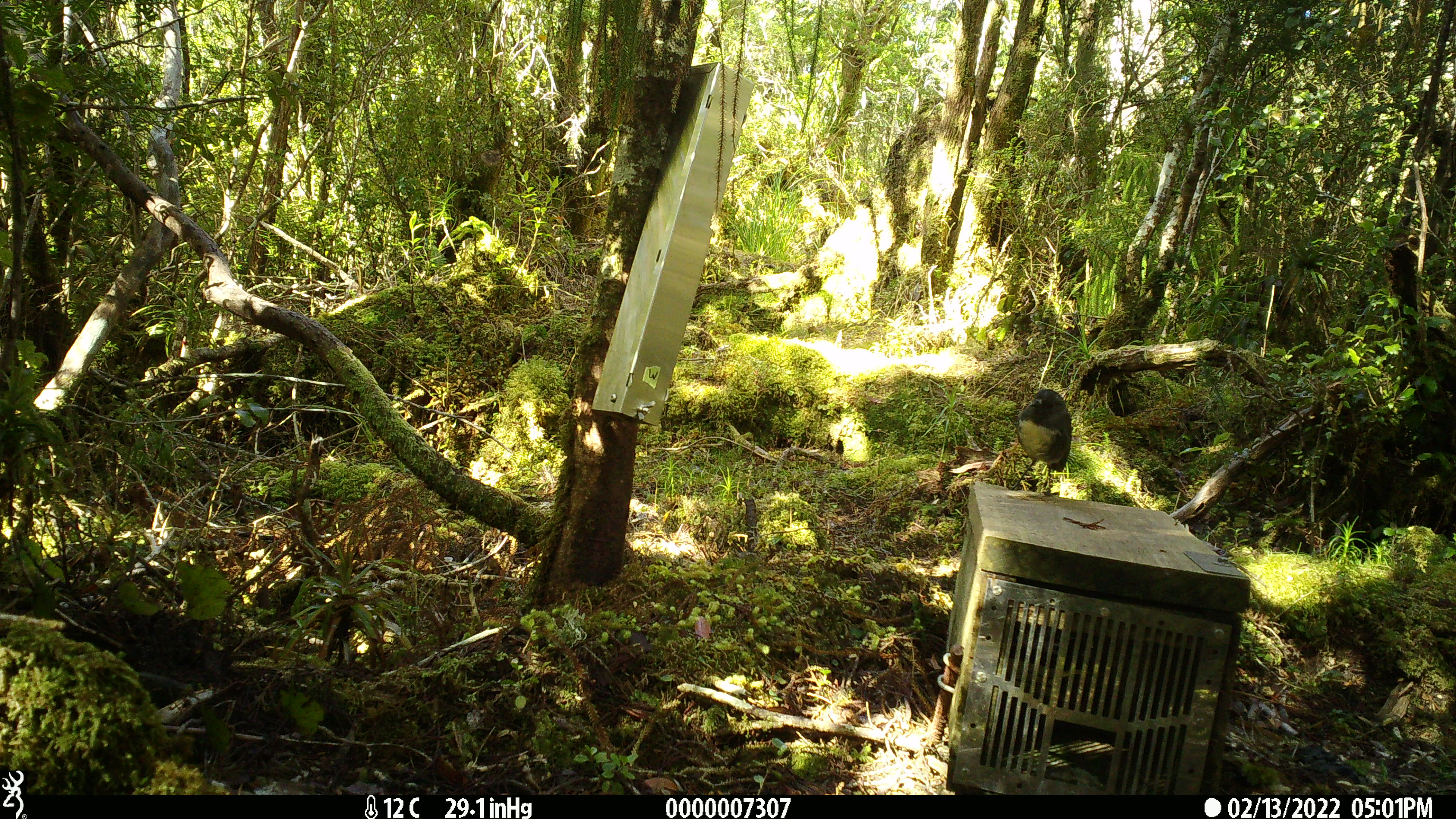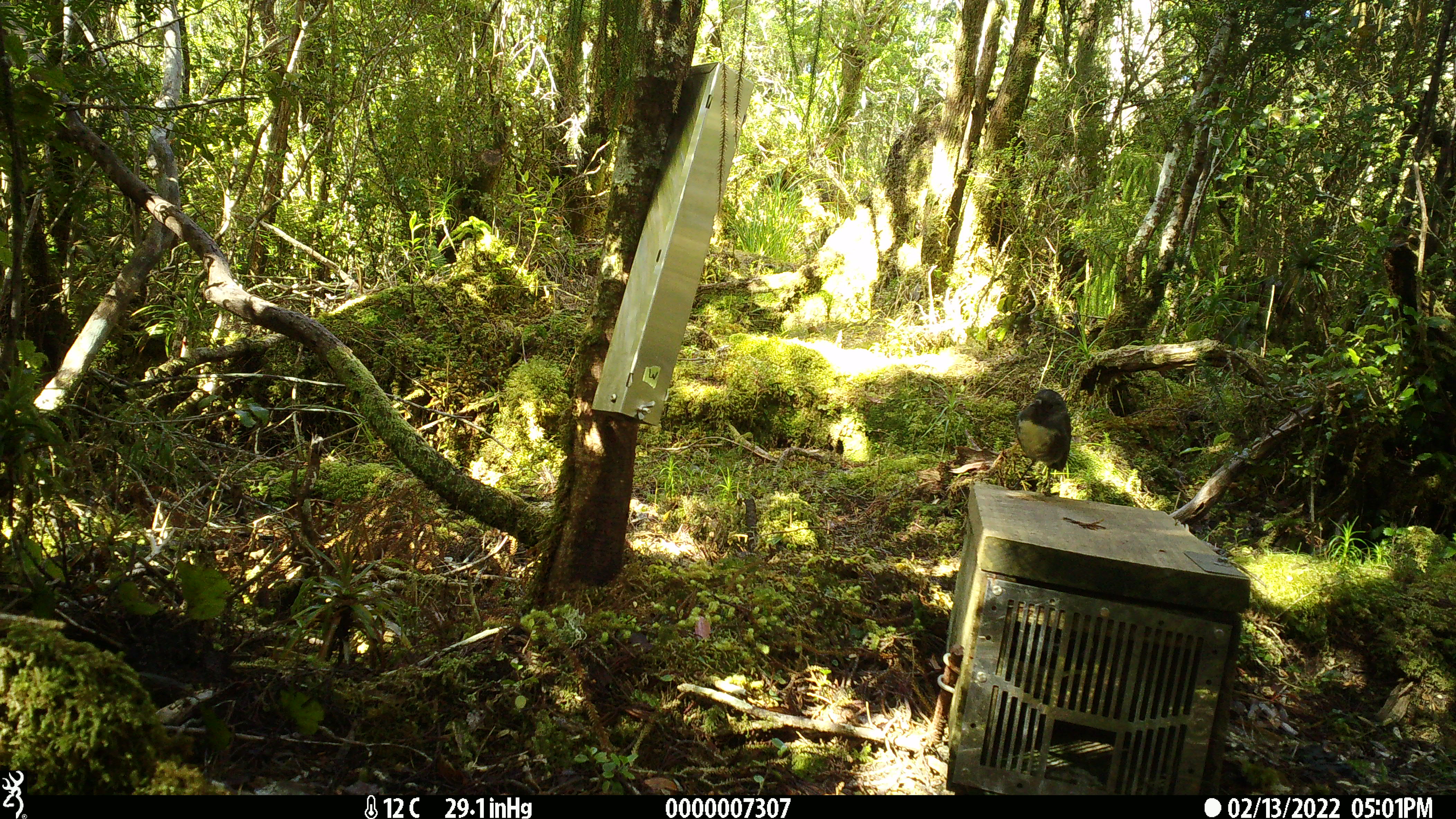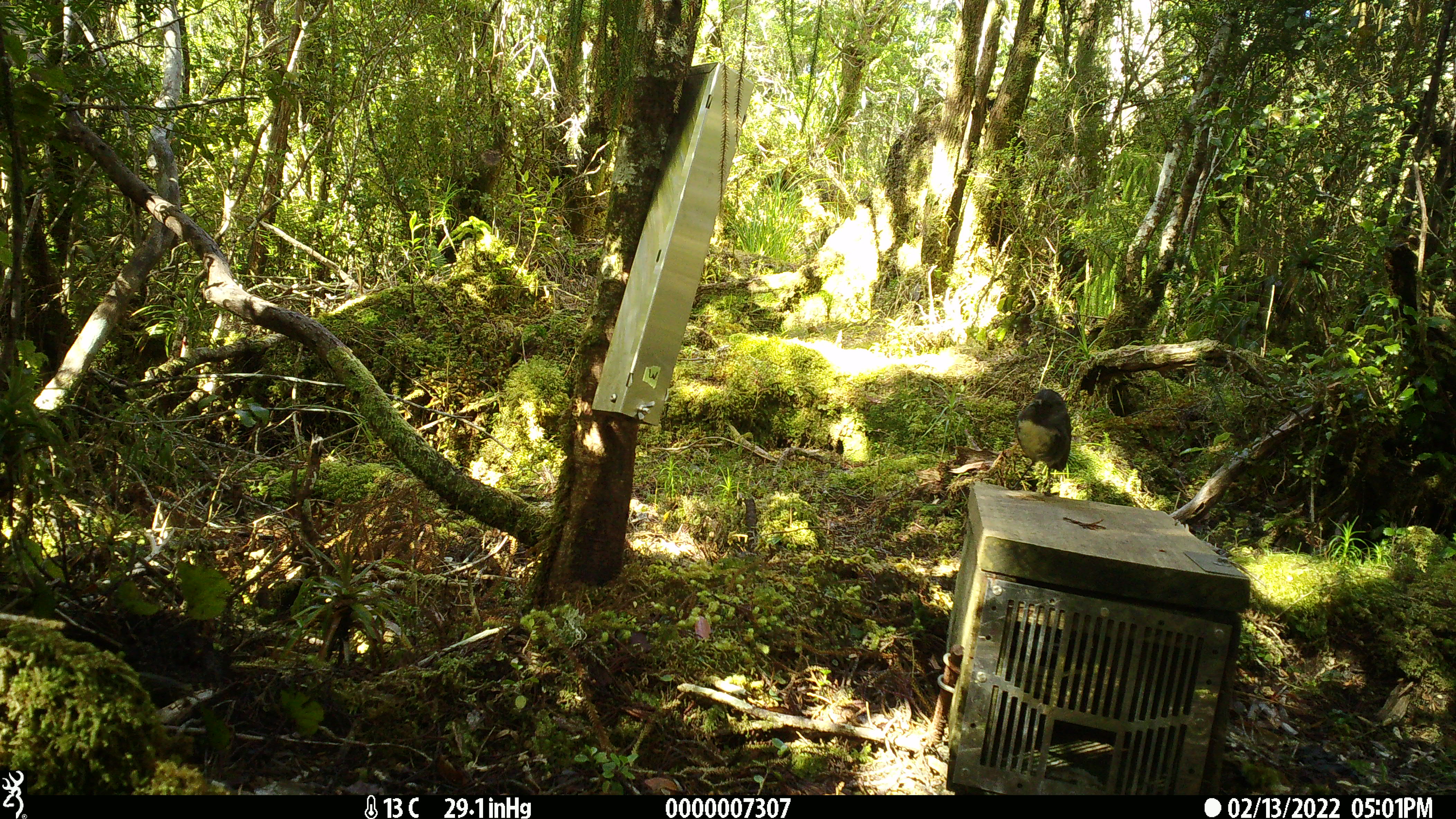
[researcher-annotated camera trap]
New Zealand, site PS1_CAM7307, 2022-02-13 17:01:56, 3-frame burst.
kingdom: Animalia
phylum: Chordata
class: Aves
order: Passeriformes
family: Petroicidae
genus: Petroica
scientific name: Petroica australis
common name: new zealand robin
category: robin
Robin (new zealand robin) (Petroica australis).